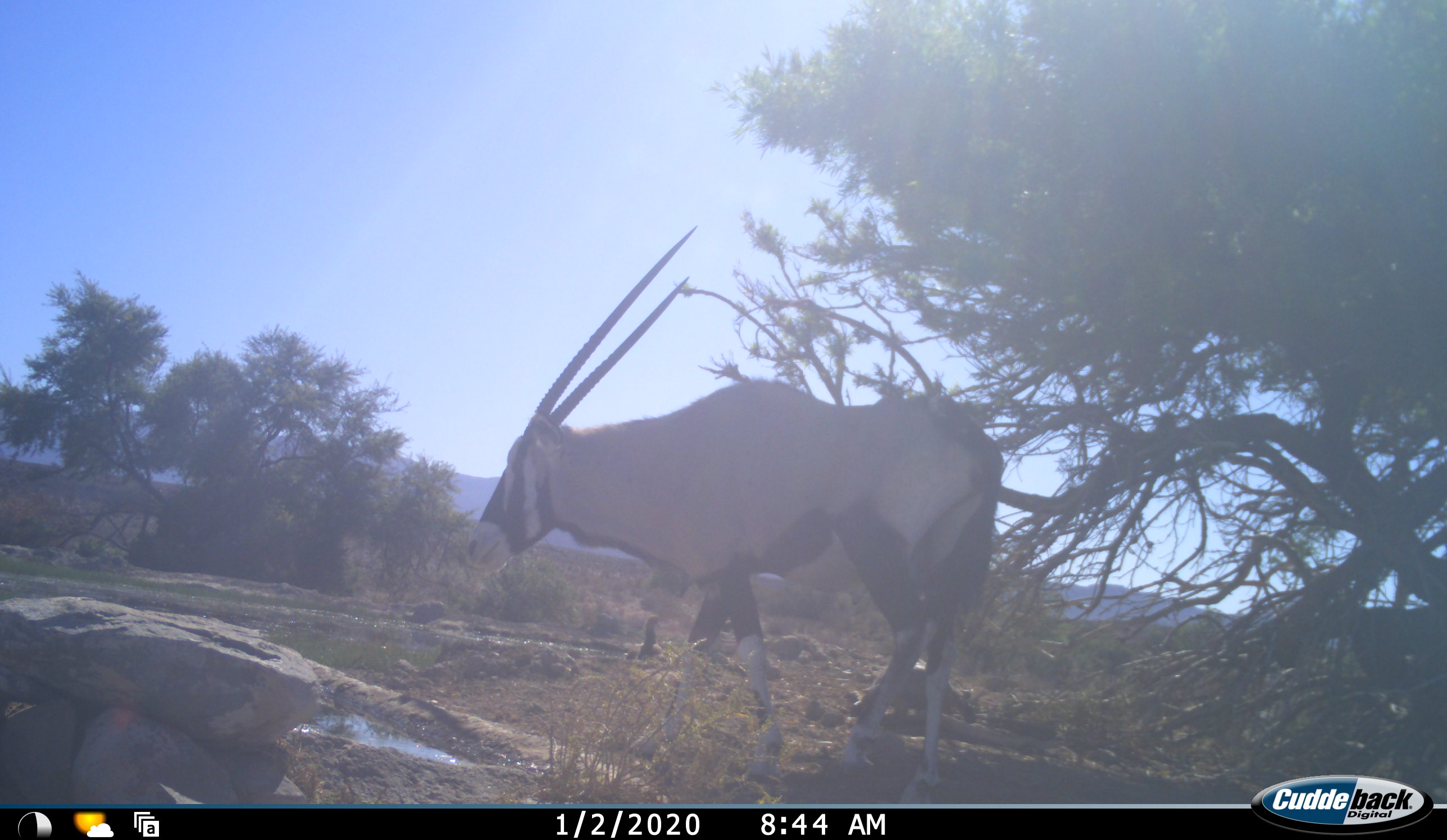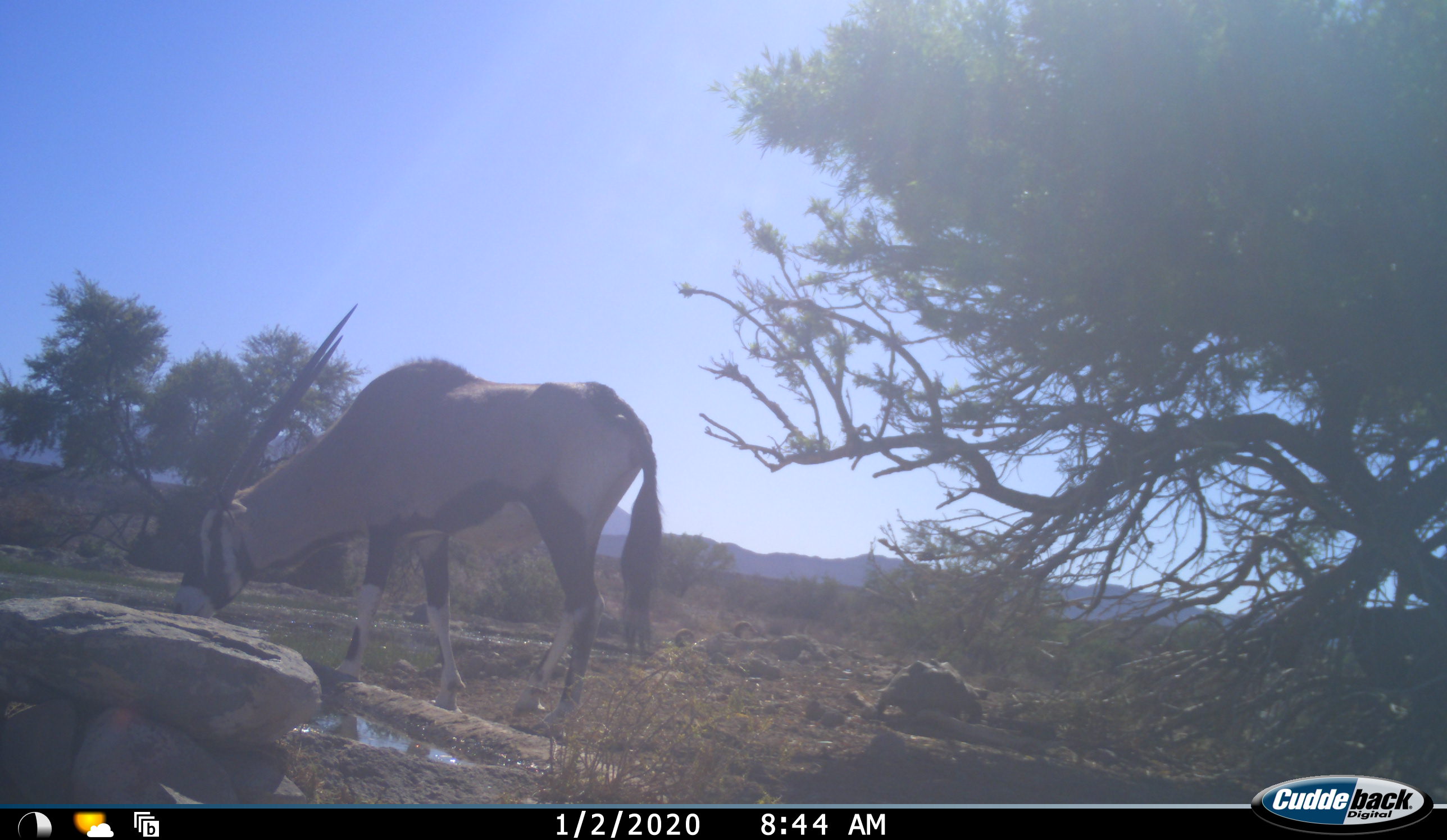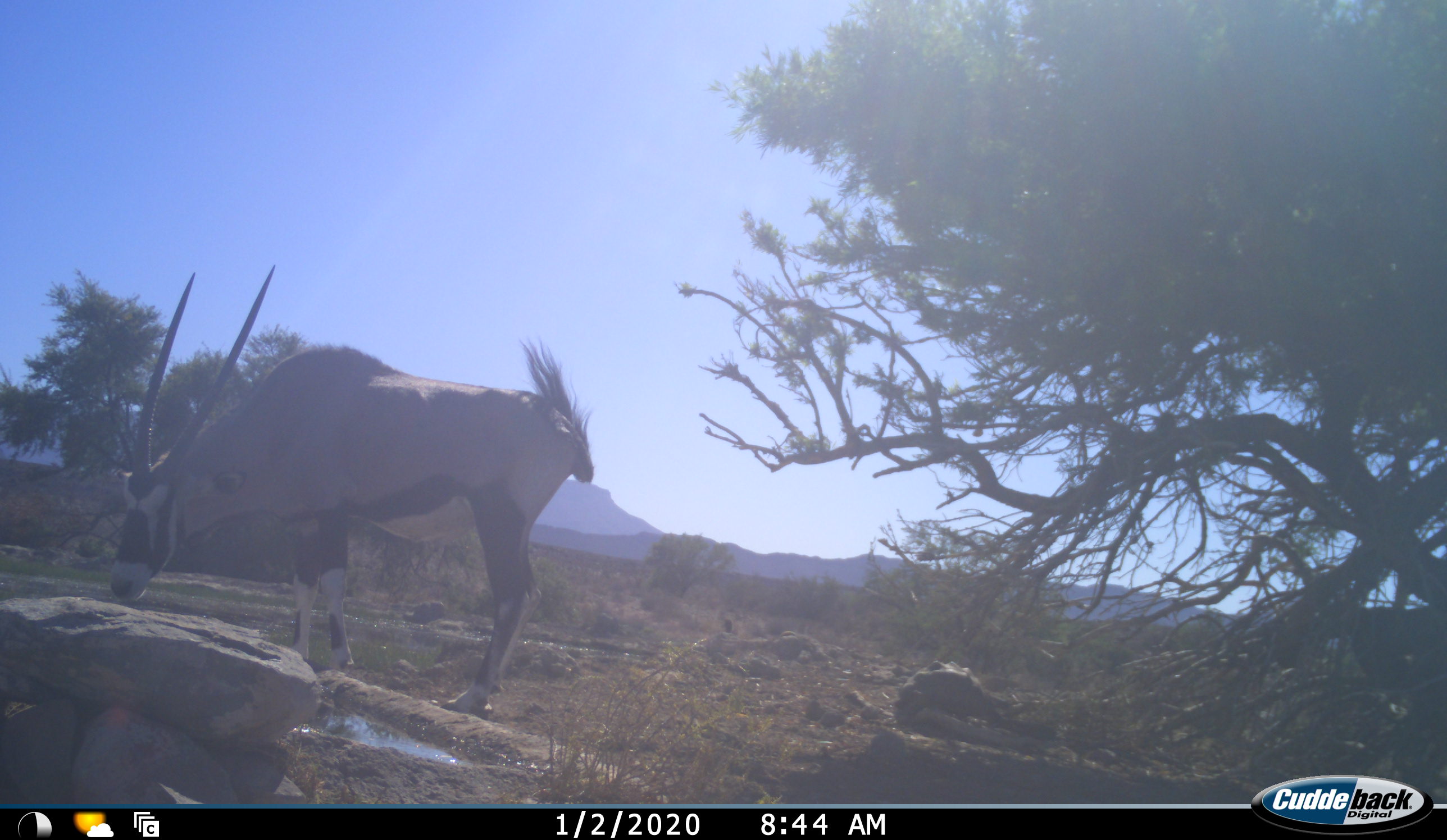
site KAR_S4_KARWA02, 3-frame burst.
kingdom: Animalia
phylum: Chordata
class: Mammalia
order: Artiodactyla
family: Bovidae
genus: Oryx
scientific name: Oryx gazella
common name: gemsbok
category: oryx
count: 1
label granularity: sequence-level